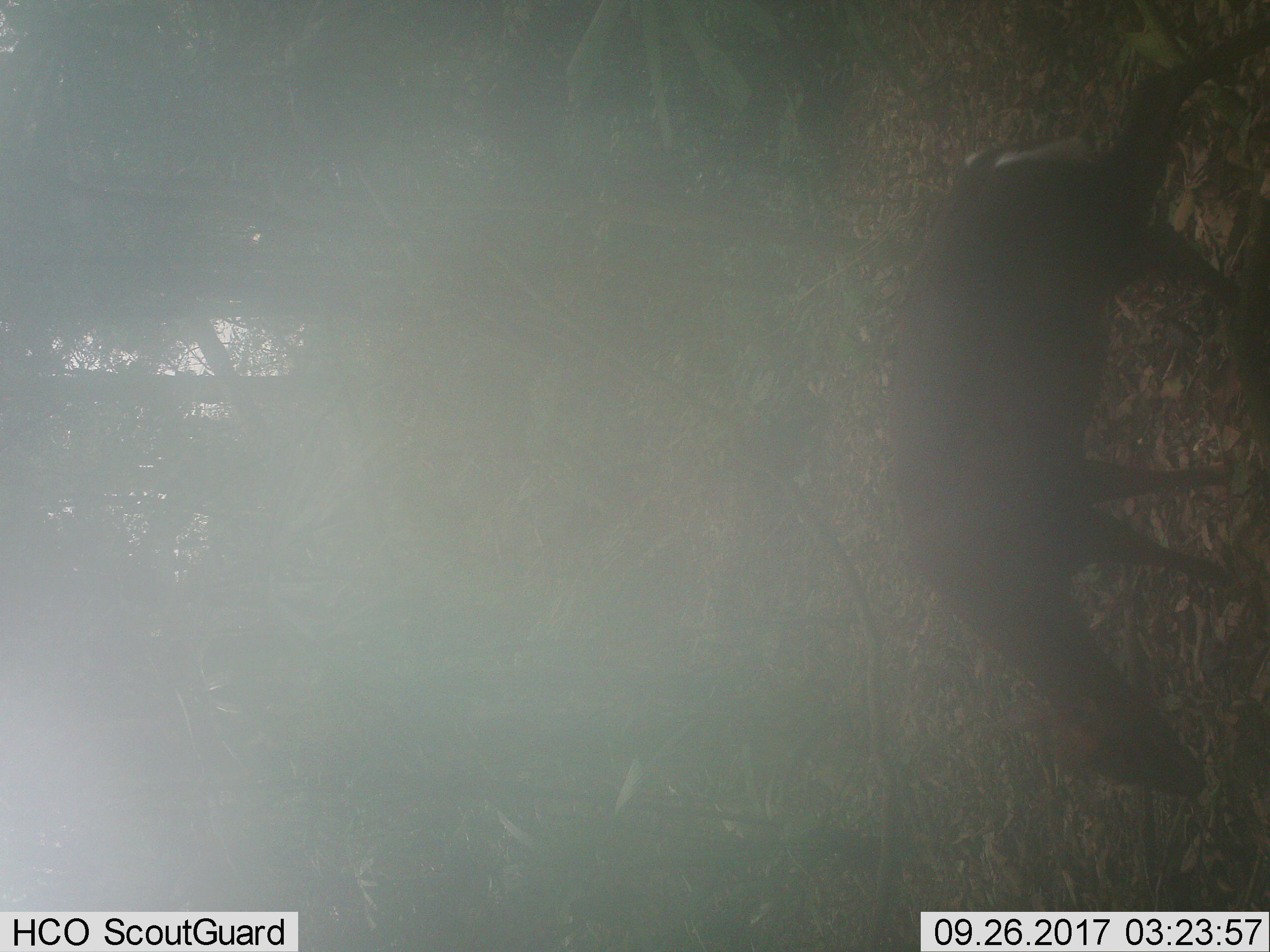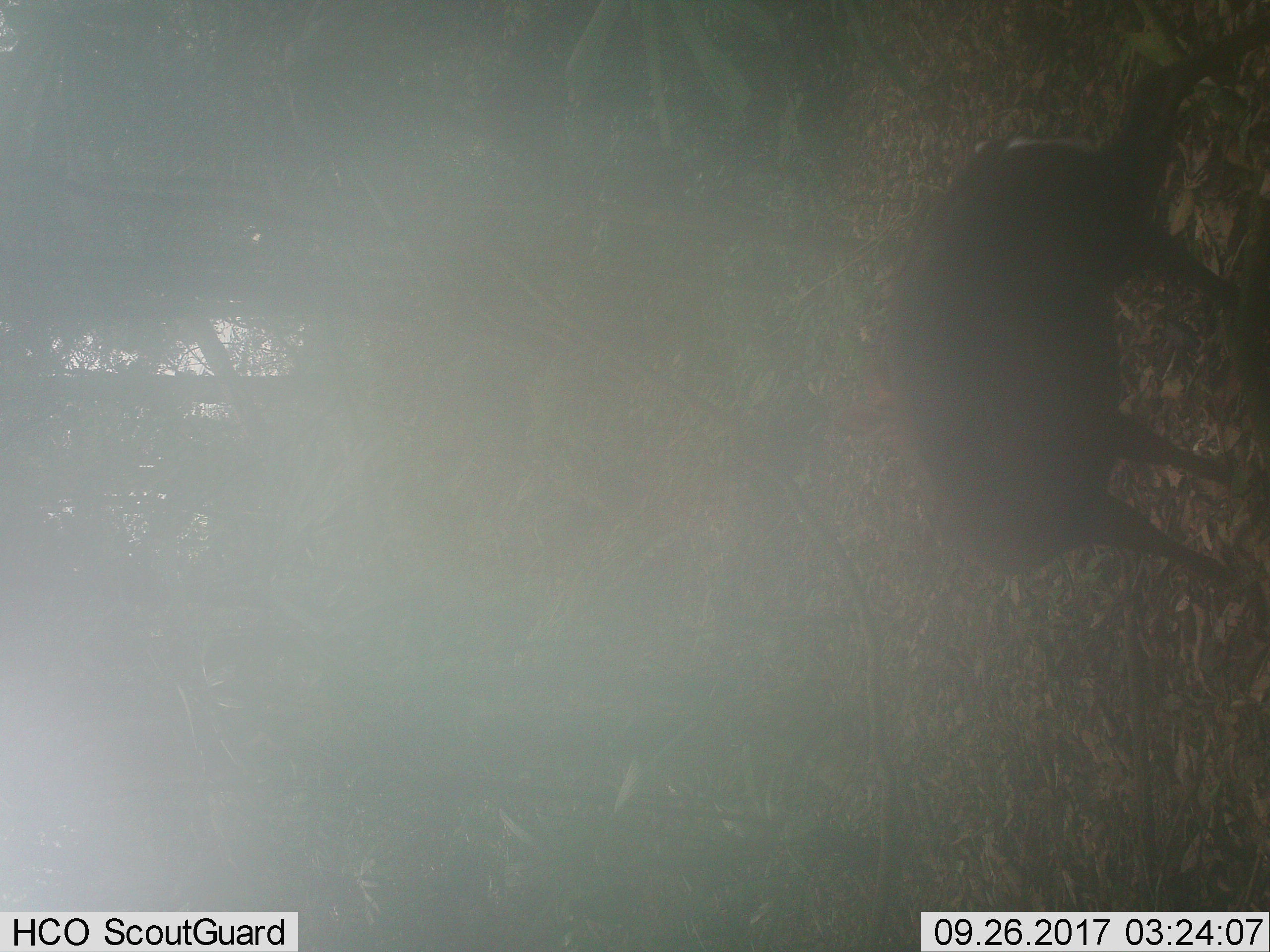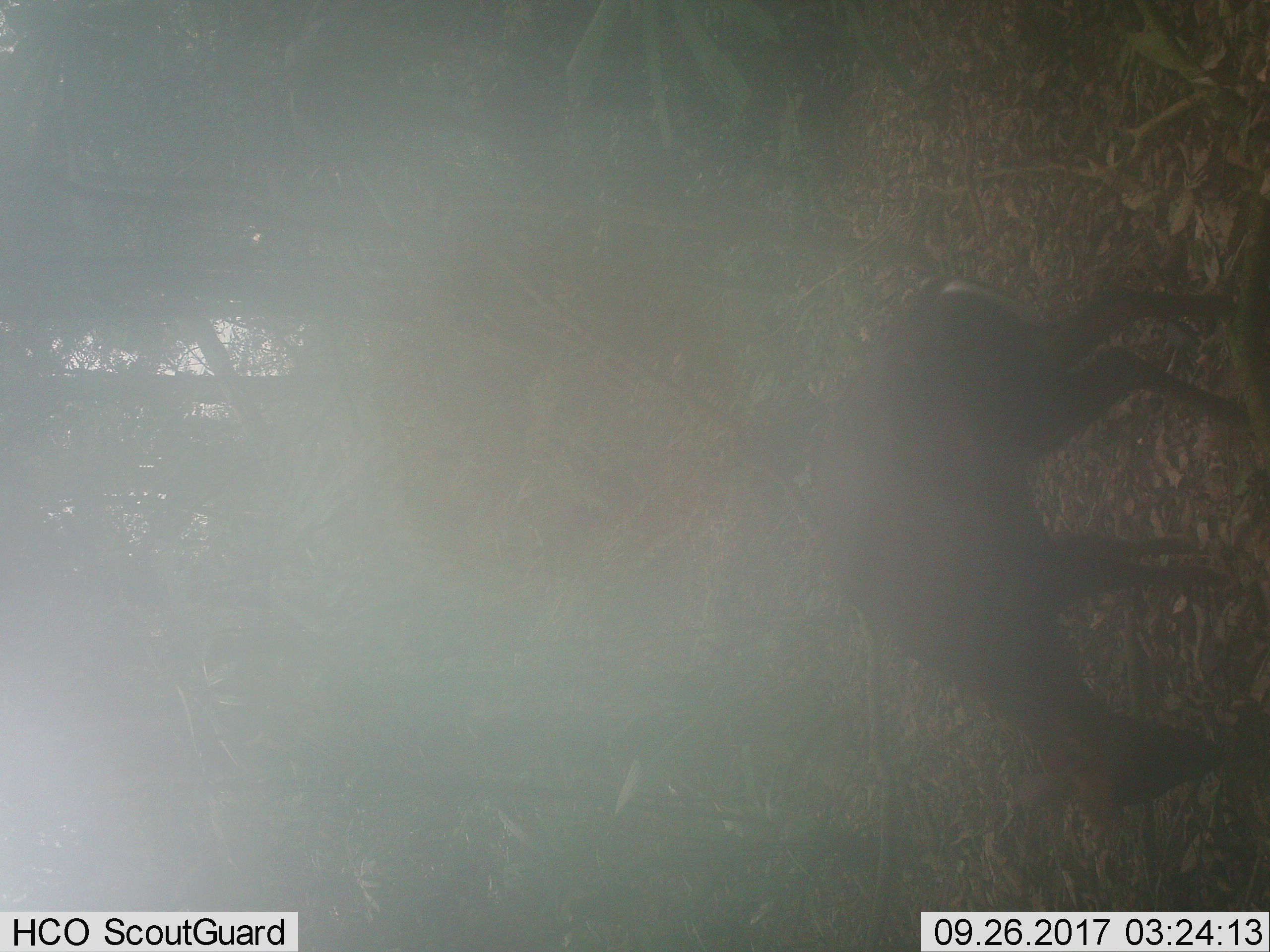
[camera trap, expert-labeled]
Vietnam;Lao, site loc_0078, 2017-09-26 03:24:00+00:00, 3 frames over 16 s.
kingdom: Animalia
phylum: Chordata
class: Mammalia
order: Artiodactyla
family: Cervidae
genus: Muntiacus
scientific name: Muntiacus rooseveltorum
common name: roosevelt's muntjac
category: roosevelts muntjac group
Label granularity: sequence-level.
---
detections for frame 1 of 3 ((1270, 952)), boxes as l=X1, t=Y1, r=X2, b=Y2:
roosevelts muntjac group: l=890, t=19, r=1270, b=799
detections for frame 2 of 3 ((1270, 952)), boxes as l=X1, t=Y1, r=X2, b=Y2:
roosevelts muntjac group: l=834, t=11, r=1270, b=592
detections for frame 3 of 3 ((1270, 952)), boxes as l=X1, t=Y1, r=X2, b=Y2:
roosevelts muntjac group: l=815, t=271, r=1249, b=830